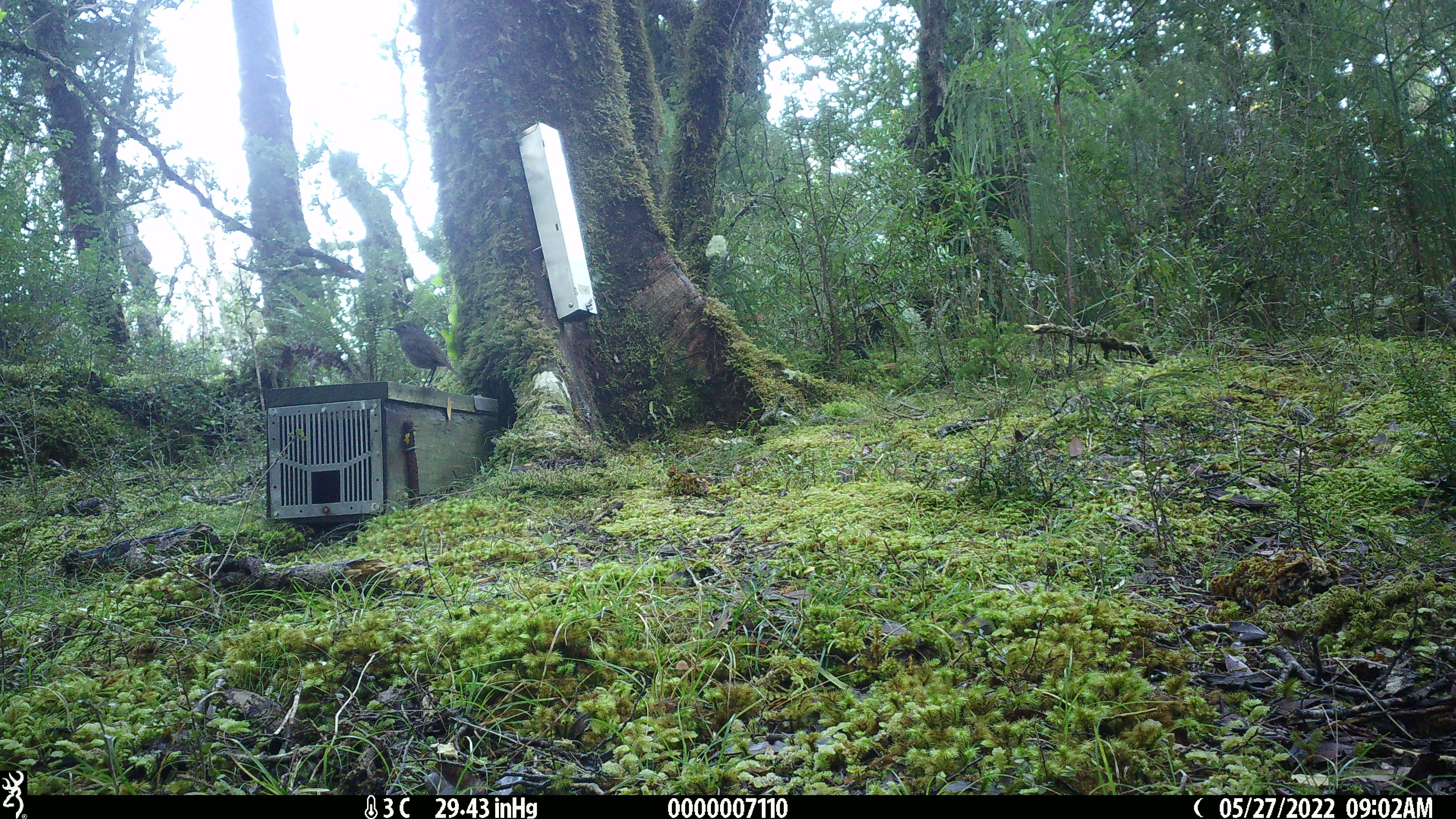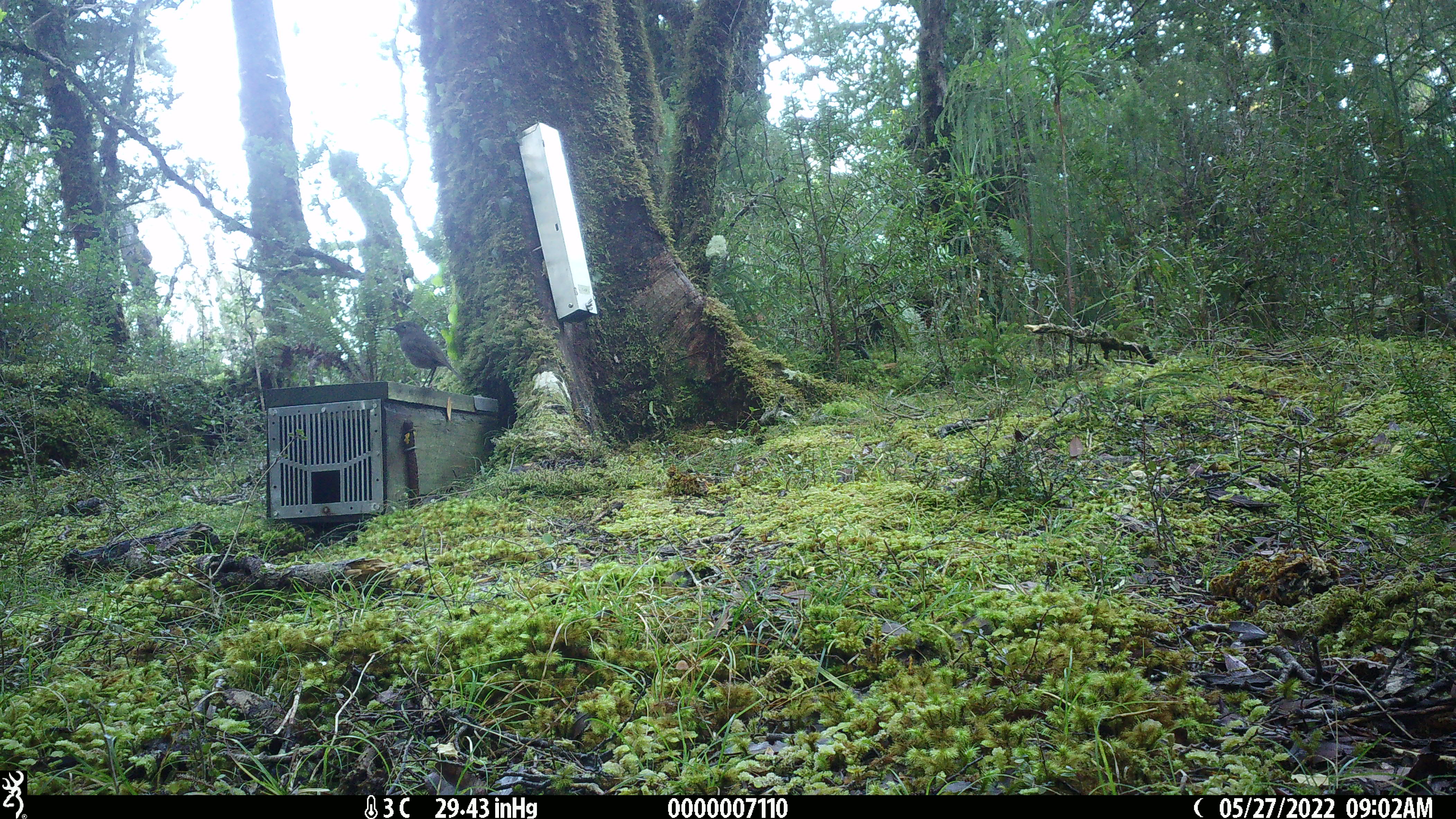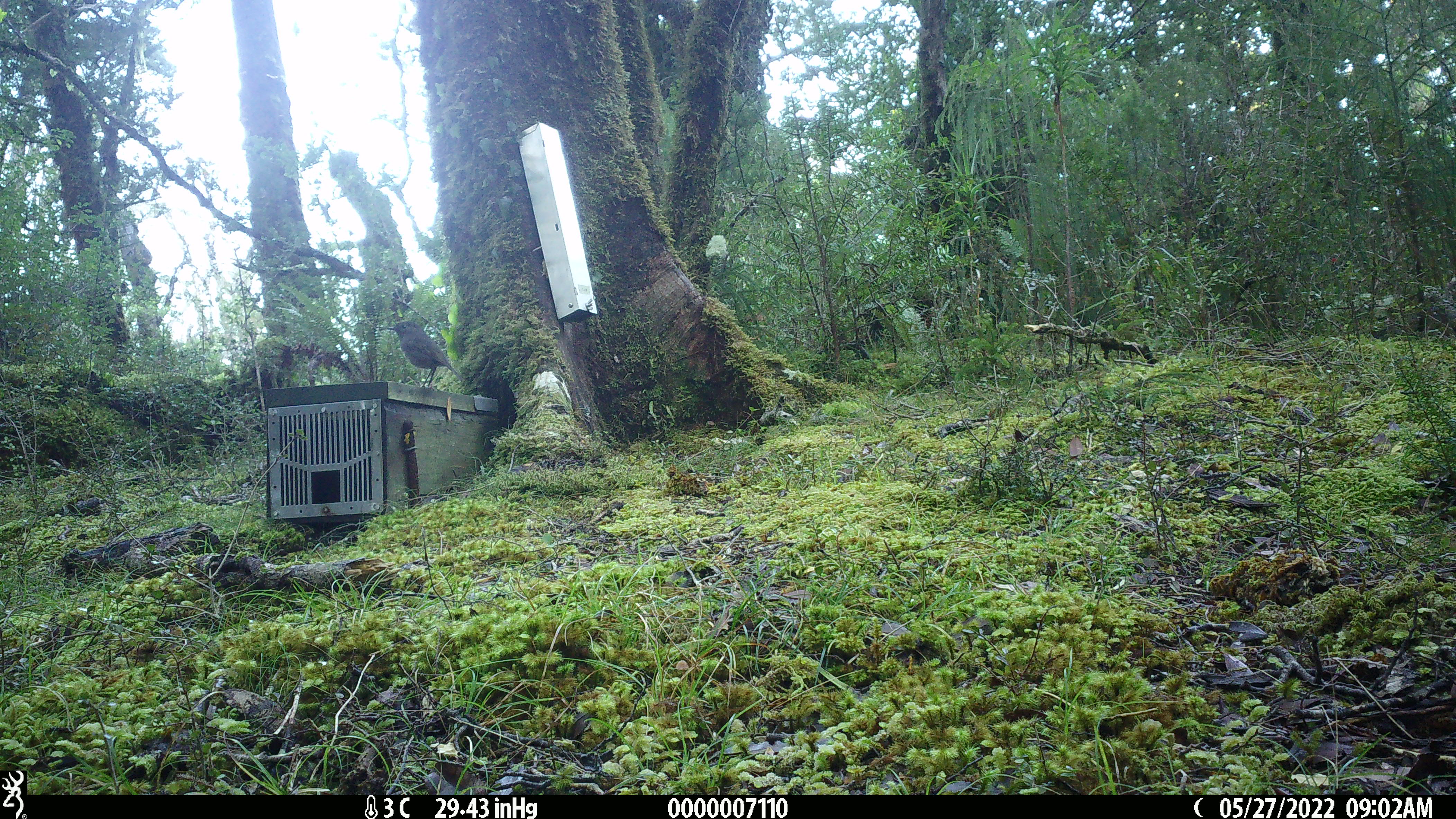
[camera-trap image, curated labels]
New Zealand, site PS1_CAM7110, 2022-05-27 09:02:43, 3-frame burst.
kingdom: Animalia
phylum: Chordata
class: Aves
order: Passeriformes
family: Petroicidae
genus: Petroica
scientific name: Petroica australis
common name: new zealand robin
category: robin